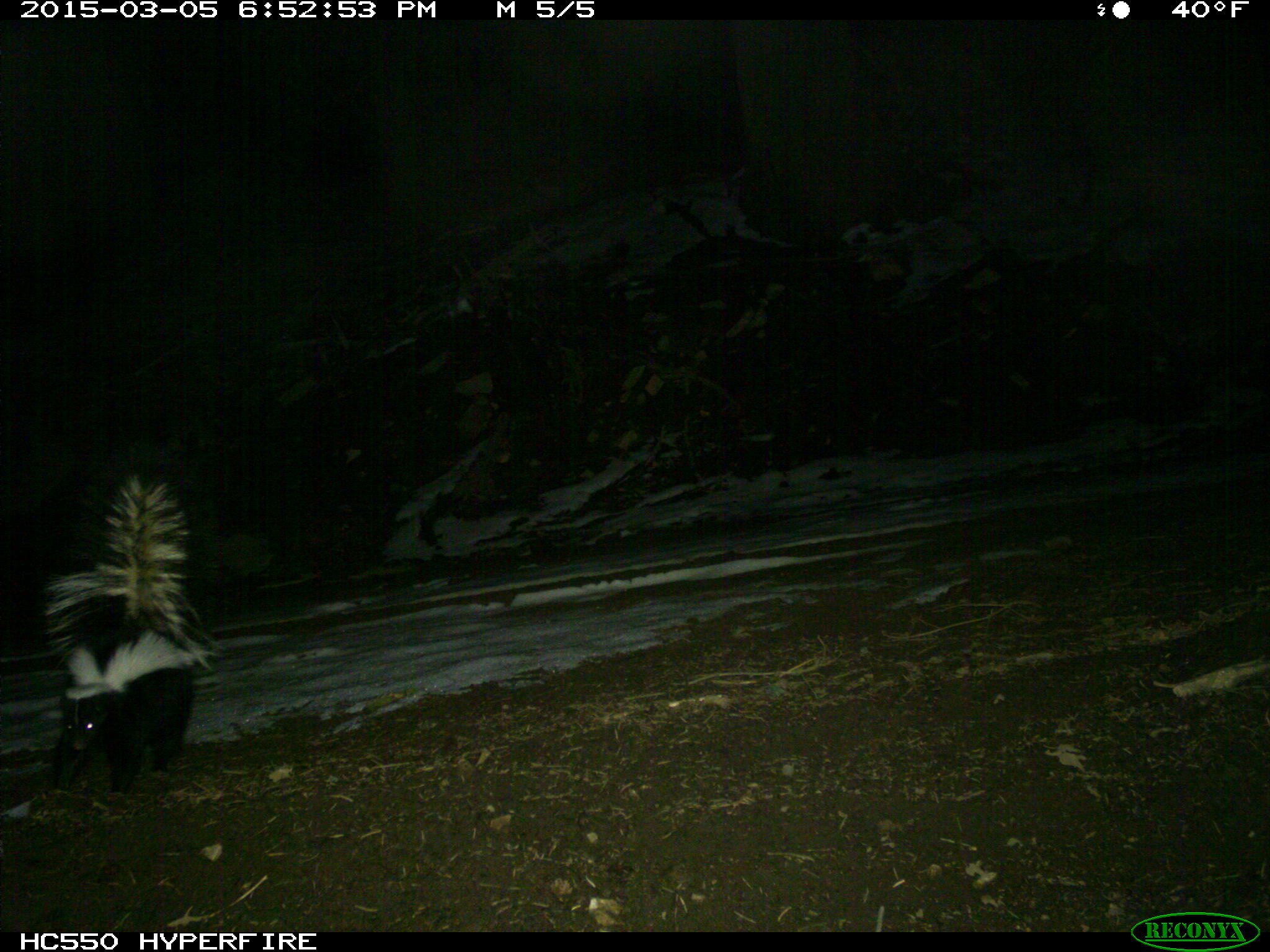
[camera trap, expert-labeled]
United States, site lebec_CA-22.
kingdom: Animalia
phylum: Chordata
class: Mammalia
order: Carnivora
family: Mephitidae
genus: Mephitis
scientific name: Mephitis mephitis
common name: striped skunk